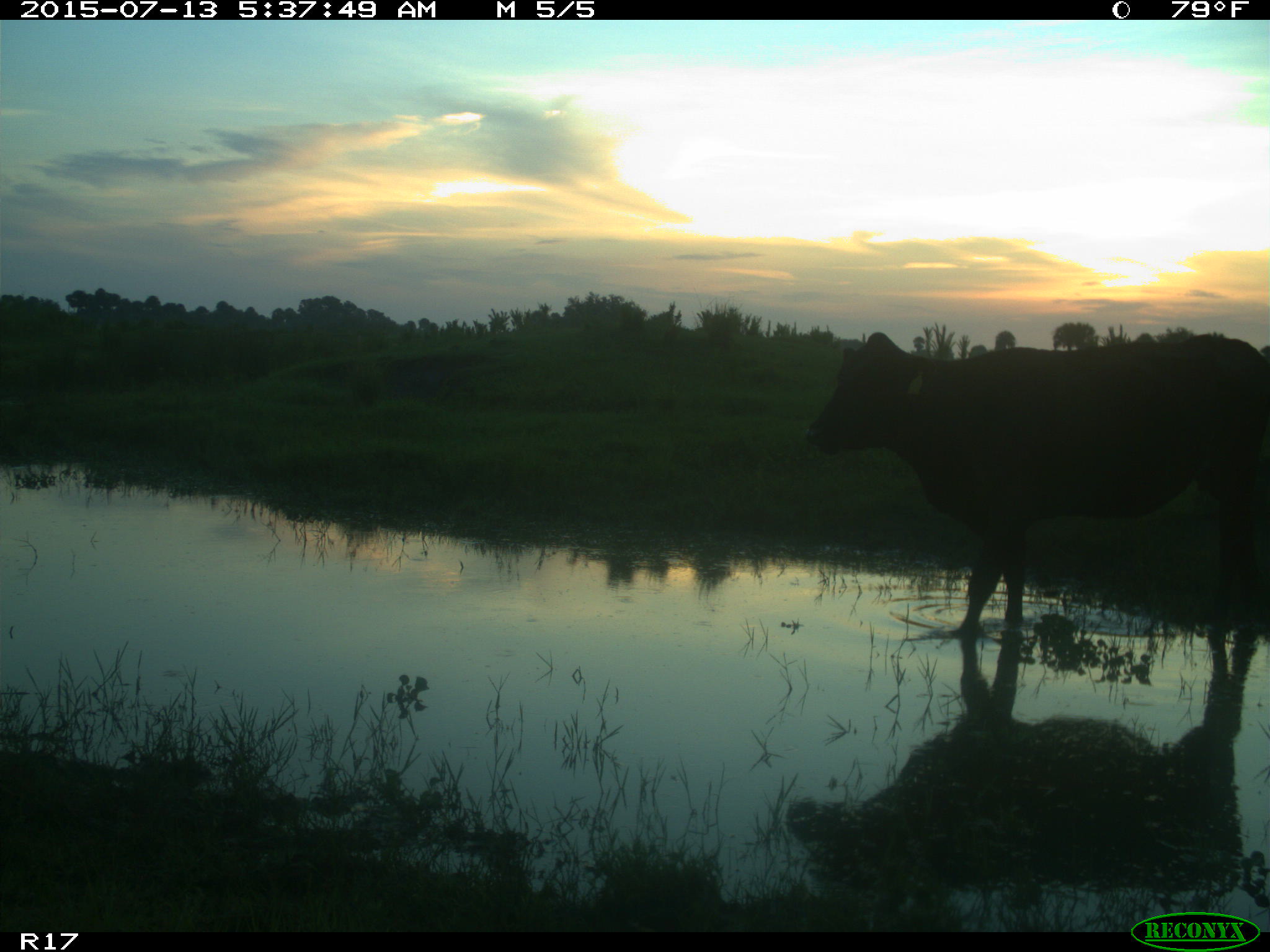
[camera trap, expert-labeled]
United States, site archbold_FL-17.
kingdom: Animalia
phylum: Chordata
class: Mammalia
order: Artiodactyla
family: Bovidae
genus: Bos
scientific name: Bos taurus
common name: domestic cow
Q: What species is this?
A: Bos taurus (domestic cow).